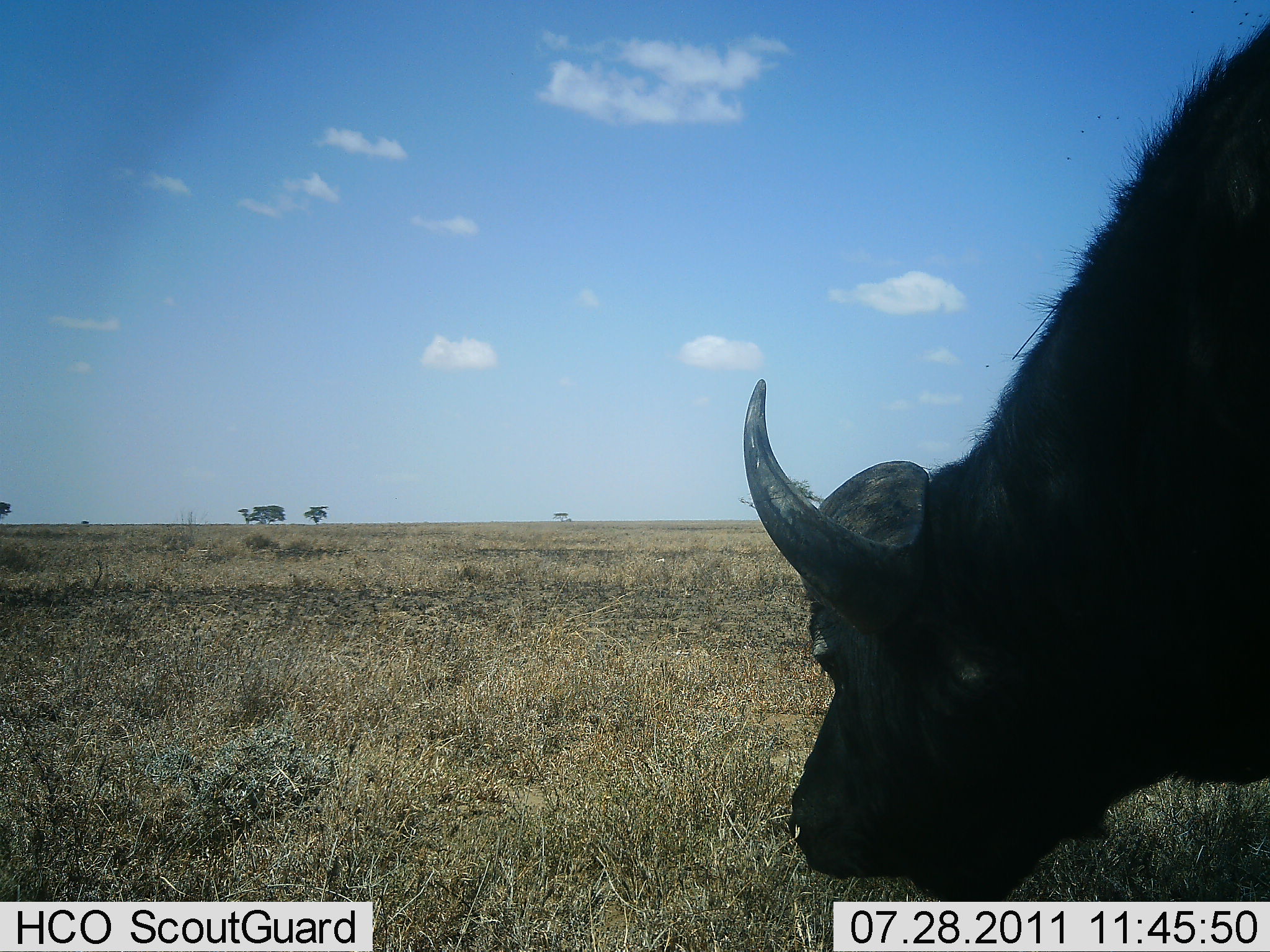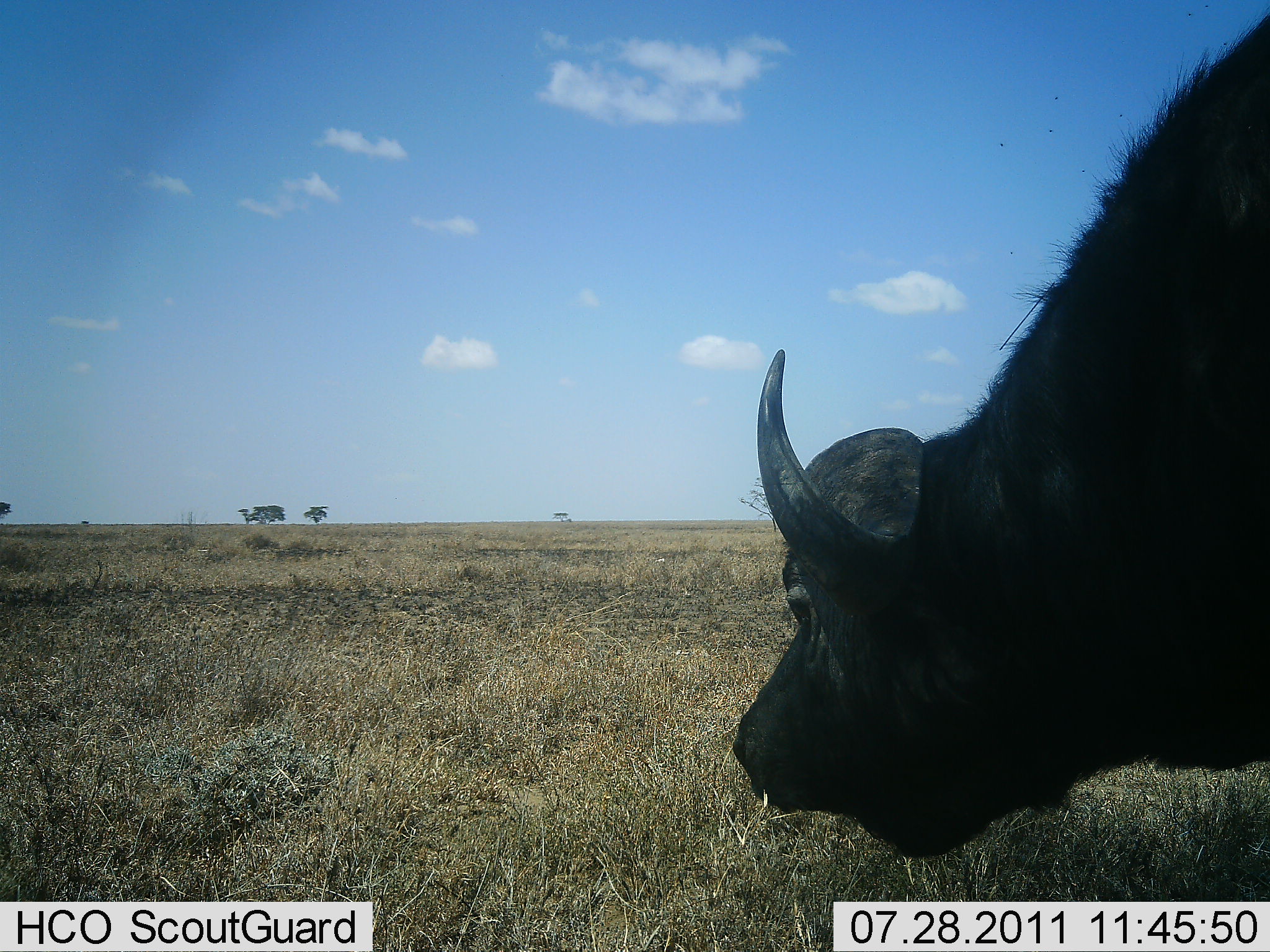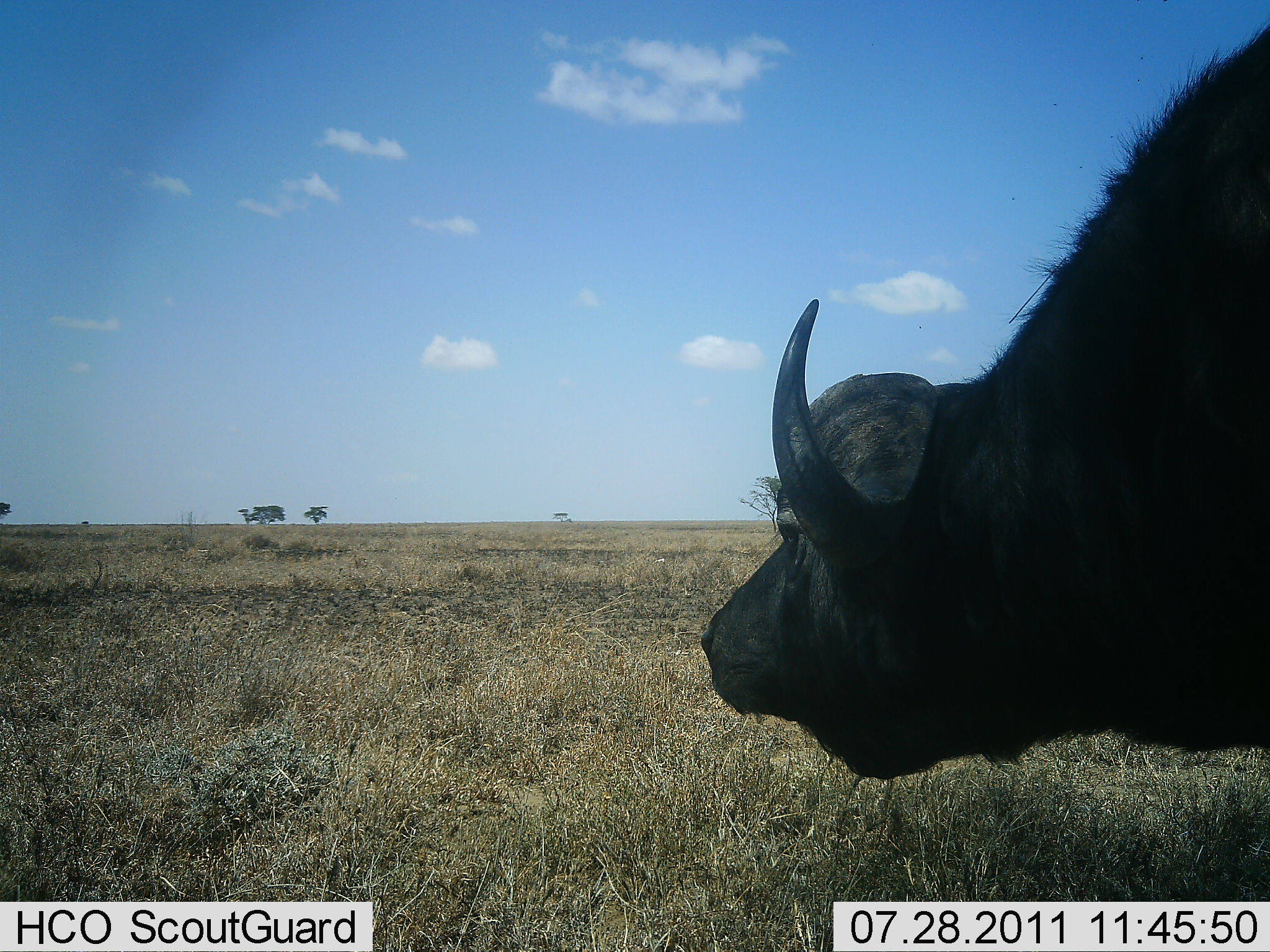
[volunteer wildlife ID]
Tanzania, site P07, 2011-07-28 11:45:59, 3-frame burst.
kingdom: Animalia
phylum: Chordata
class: Mammalia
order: Artiodactyla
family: Bovidae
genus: Syncerus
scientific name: Syncerus caffer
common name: cape buffalo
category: buffalo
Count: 1.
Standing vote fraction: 45%.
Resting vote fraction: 0%.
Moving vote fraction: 0%.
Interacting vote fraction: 0%.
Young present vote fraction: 0%.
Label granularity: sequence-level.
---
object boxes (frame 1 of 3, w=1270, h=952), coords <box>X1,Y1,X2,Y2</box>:
animal: <box>739,2,1270,902</box>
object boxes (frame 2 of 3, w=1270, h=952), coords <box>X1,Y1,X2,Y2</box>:
animal: <box>727,0,1270,861</box>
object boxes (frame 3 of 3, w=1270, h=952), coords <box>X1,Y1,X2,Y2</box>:
animal: <box>697,0,1270,784</box>